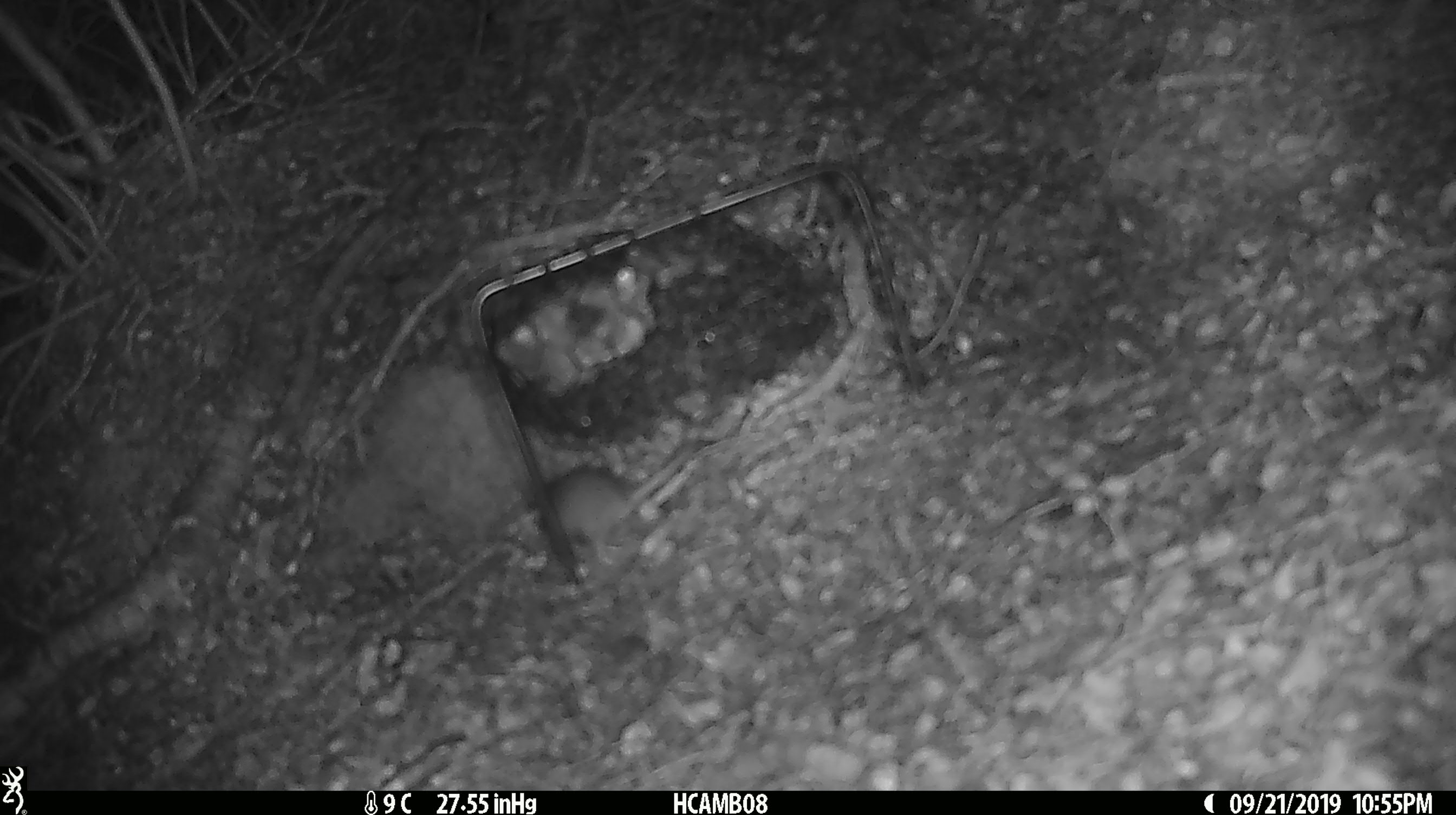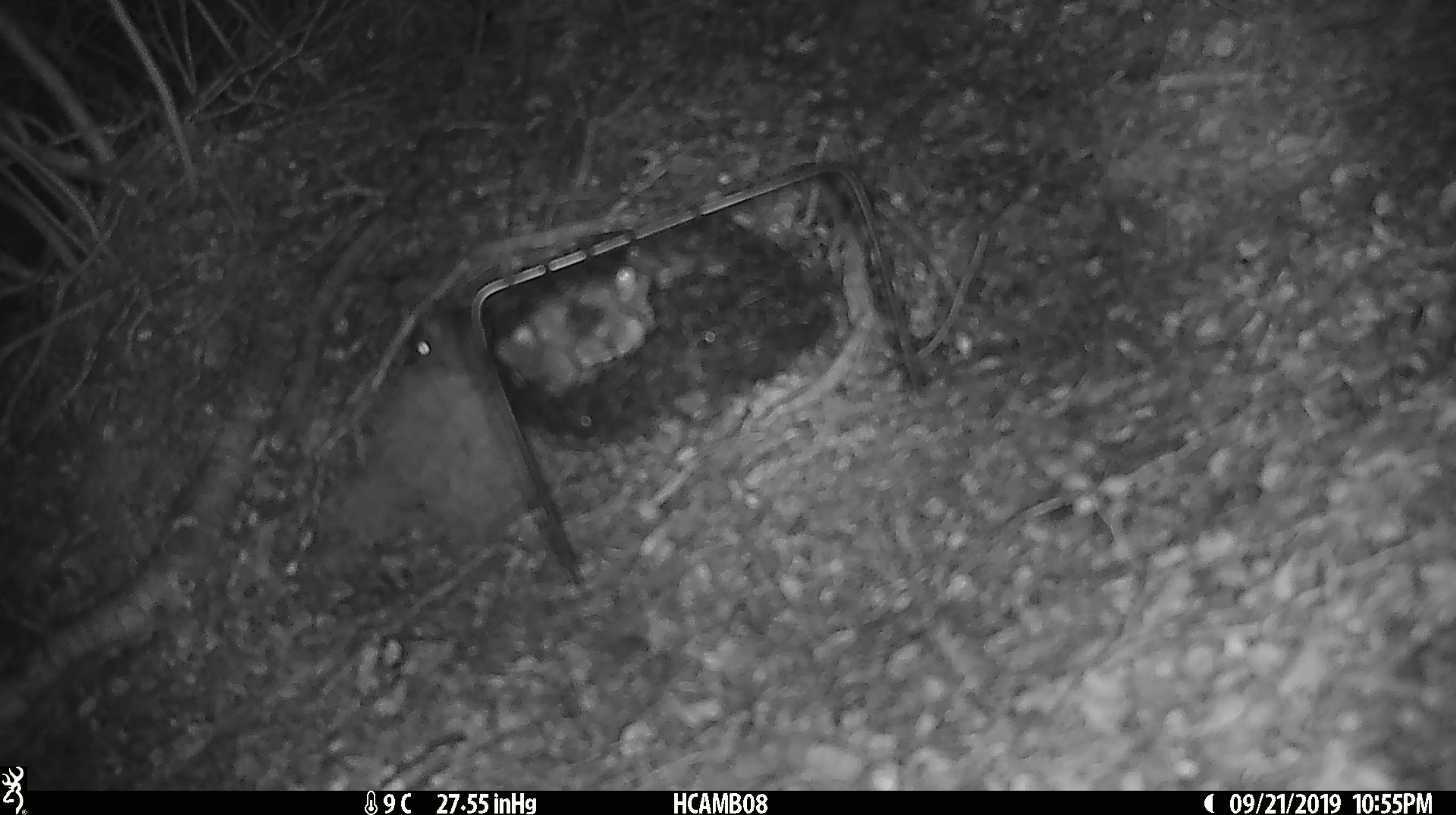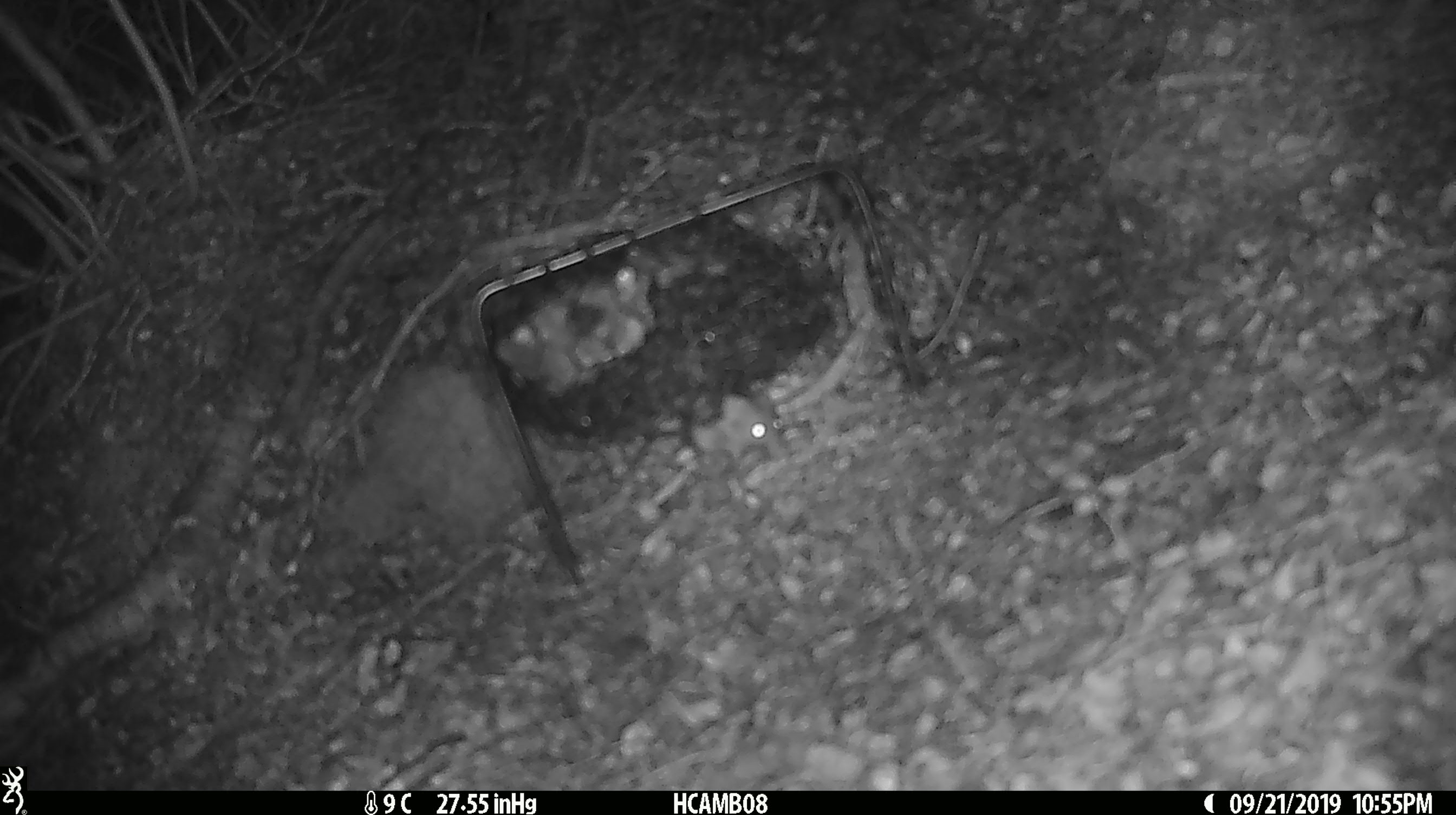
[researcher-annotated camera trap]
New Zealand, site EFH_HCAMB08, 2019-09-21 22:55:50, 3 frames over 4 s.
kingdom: Animalia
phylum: Chordata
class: Mammalia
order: Rodentia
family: Muridae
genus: Mus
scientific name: Mus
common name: mouse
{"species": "mouse (Mus)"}